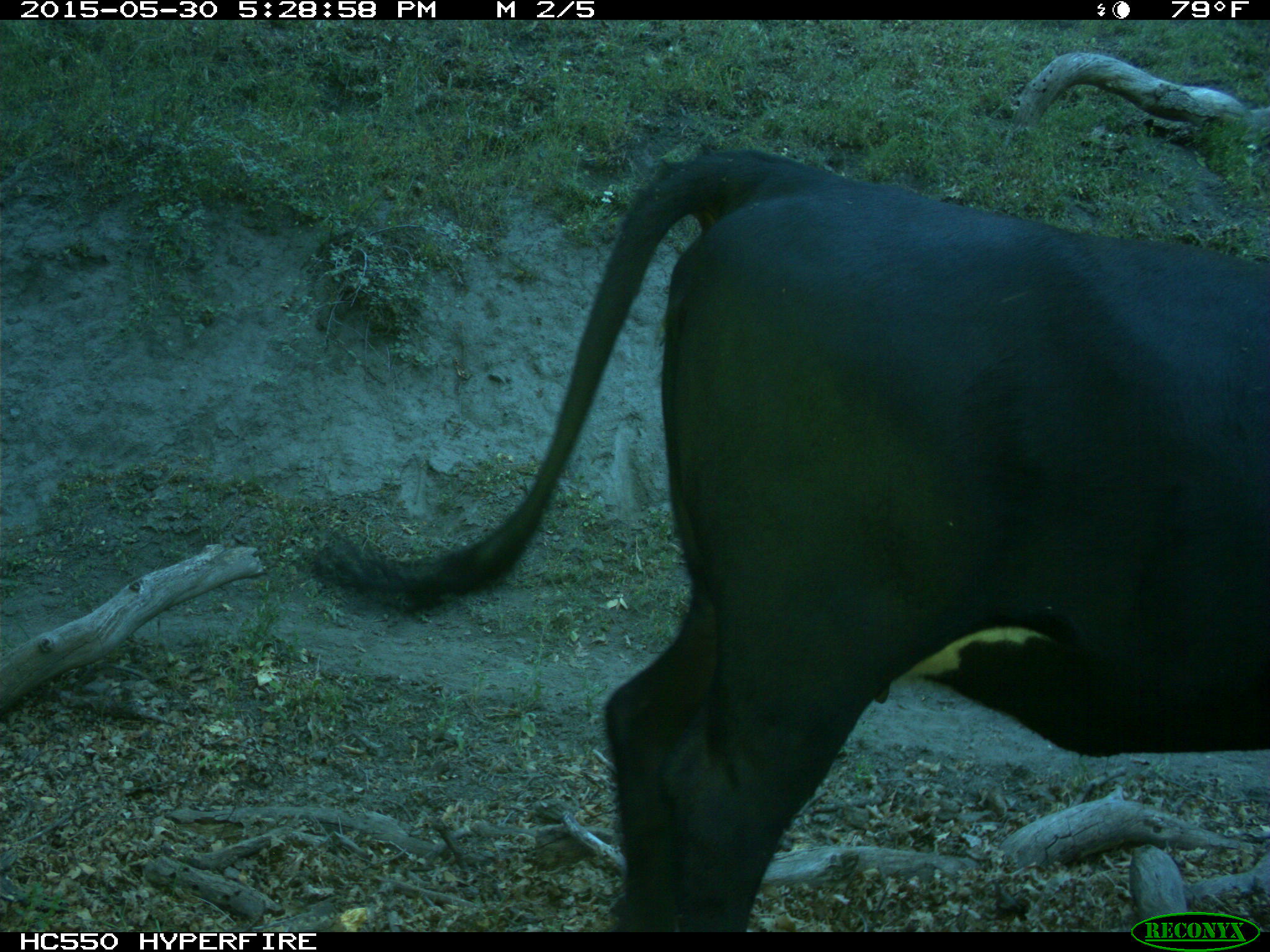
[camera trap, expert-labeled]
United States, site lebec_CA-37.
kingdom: Animalia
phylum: Chordata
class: Mammalia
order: Artiodactyla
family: Bovidae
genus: Bos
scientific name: Bos taurus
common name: domestic cow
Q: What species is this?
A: Bos taurus (domestic cow).